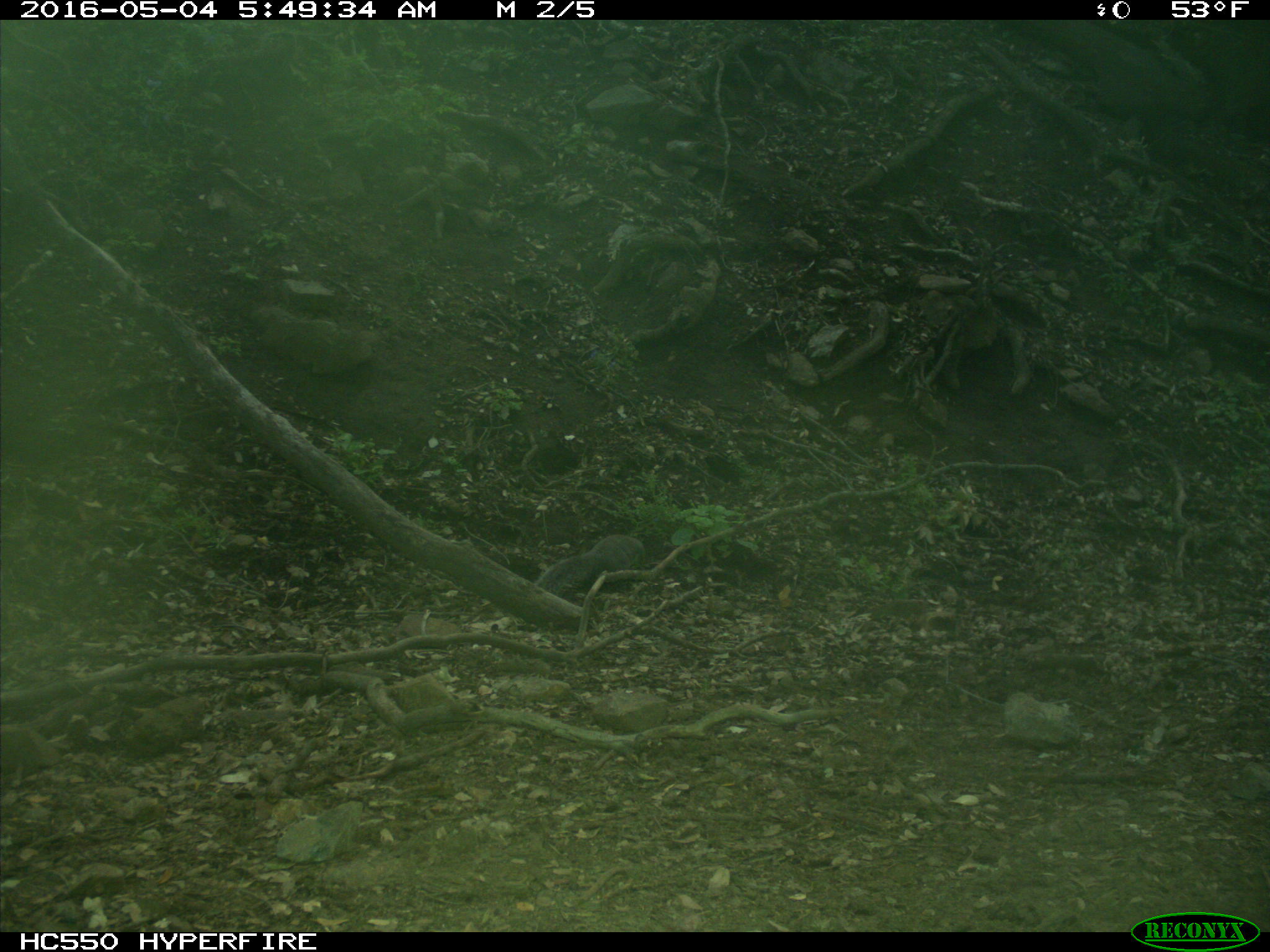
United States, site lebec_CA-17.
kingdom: Animalia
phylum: Chordata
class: Mammalia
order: Rodentia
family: Sciuridae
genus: Sciurus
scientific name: Sciurus carolinensis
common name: eastern gray squirrel